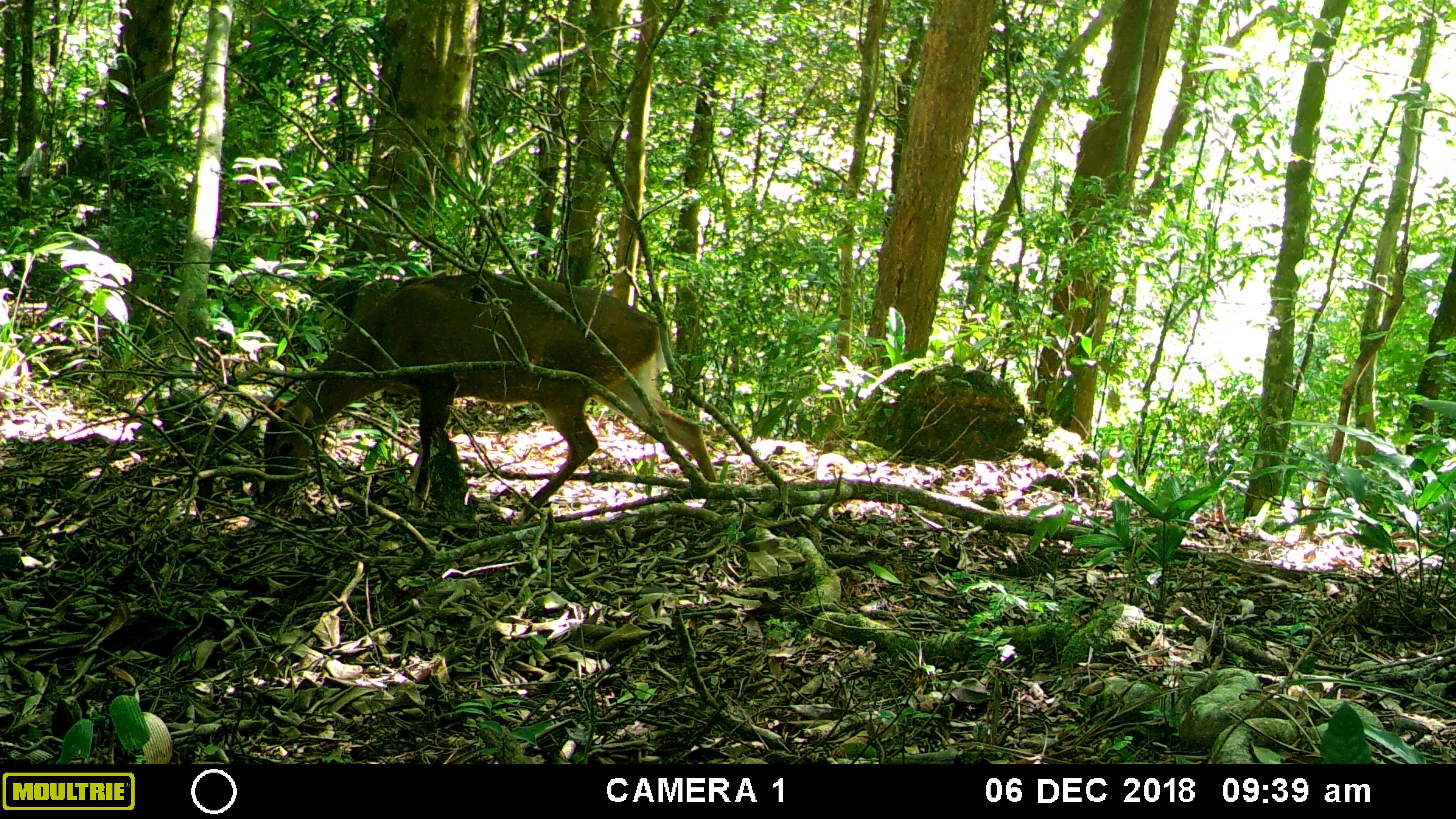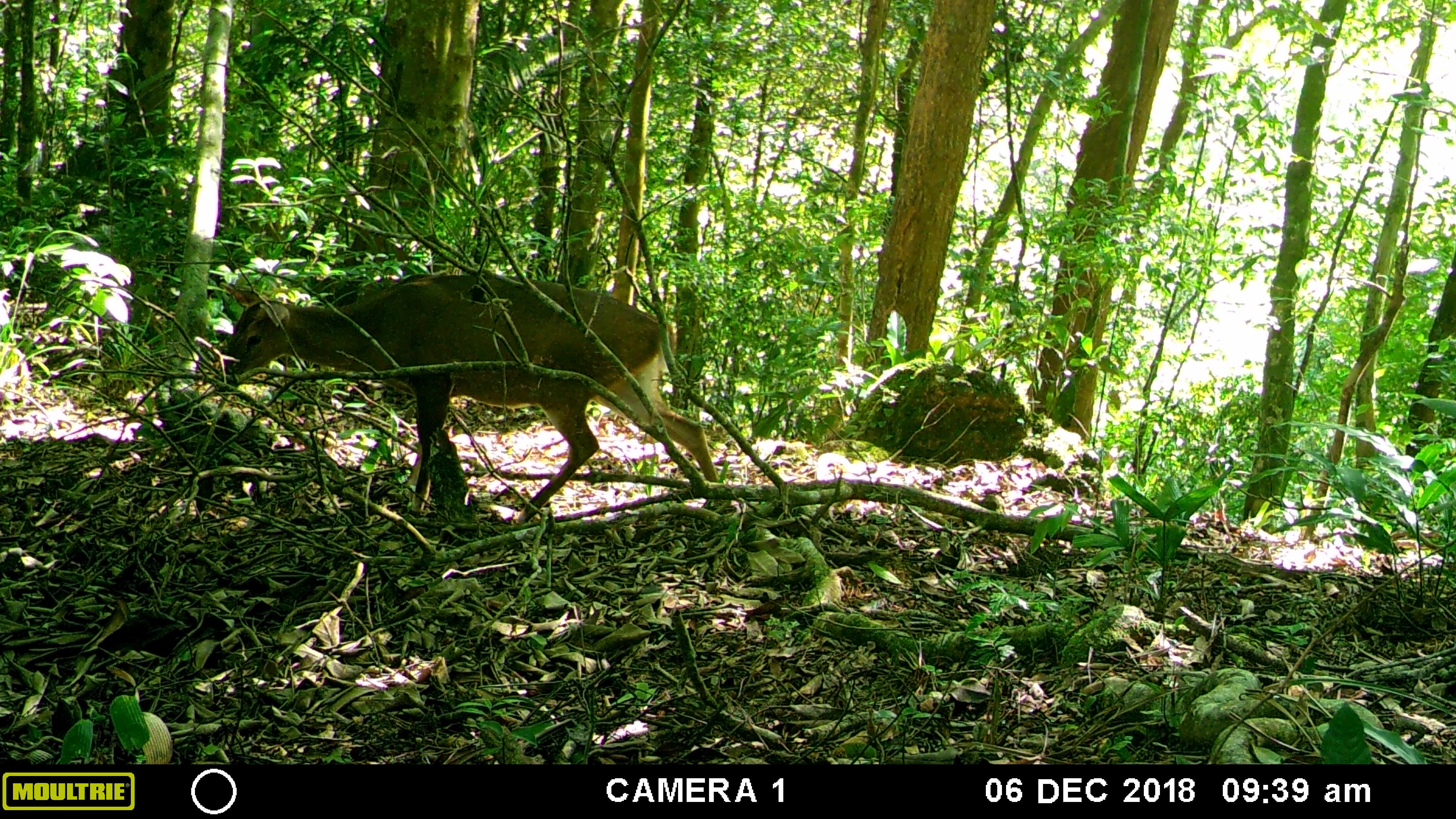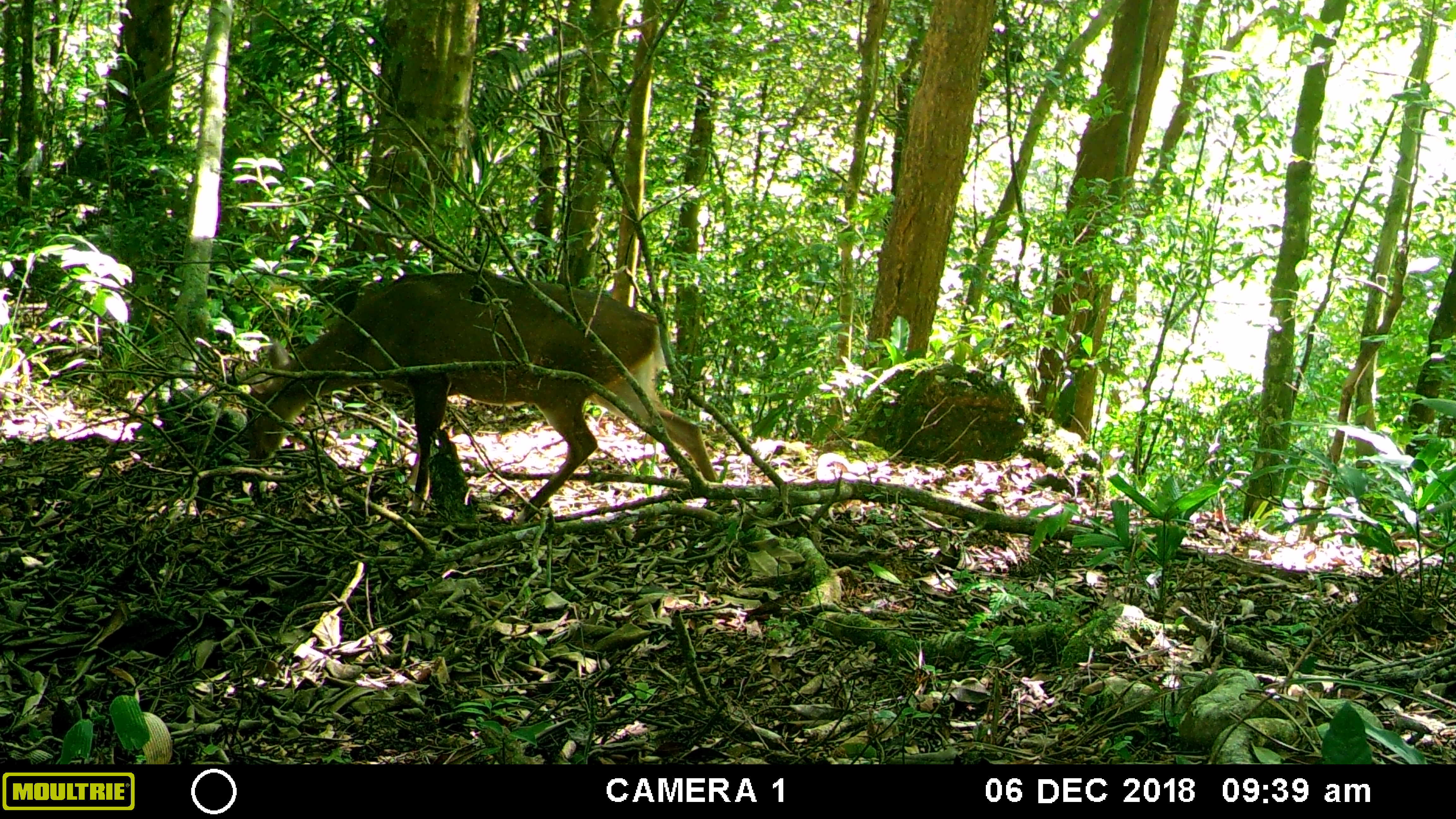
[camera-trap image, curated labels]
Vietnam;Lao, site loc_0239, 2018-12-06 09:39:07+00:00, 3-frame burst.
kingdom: Animalia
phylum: Chordata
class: Mammalia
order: Artiodactyla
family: Cervidae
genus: Muntiacus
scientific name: Muntiacus vuquangensis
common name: large-antlered muntjac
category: large antlered muntjac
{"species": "large antlered muntjac (large-antlered muntjac) (Muntiacus vuquangensis)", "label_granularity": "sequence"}